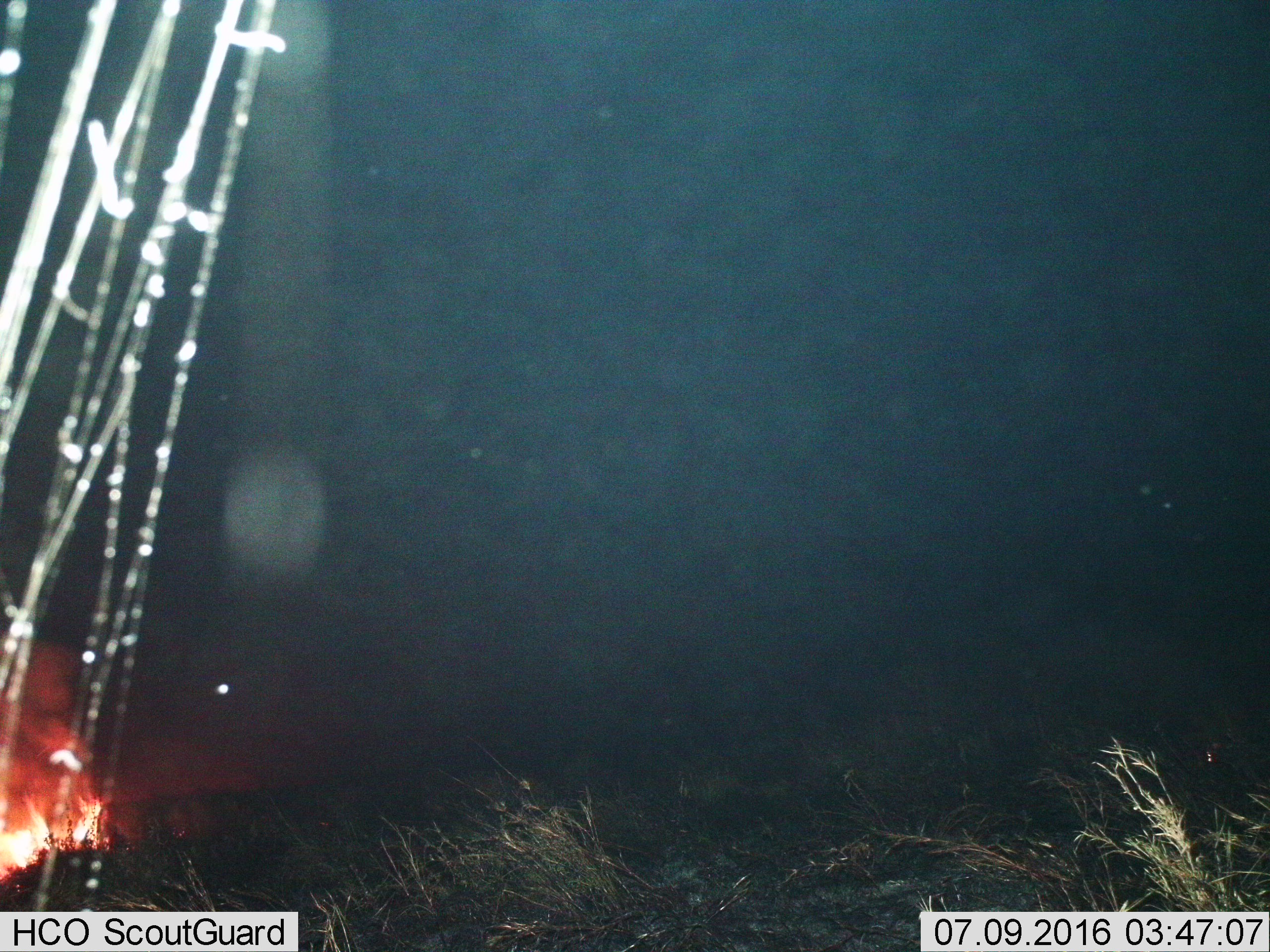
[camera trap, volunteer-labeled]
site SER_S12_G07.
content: unidentified animal